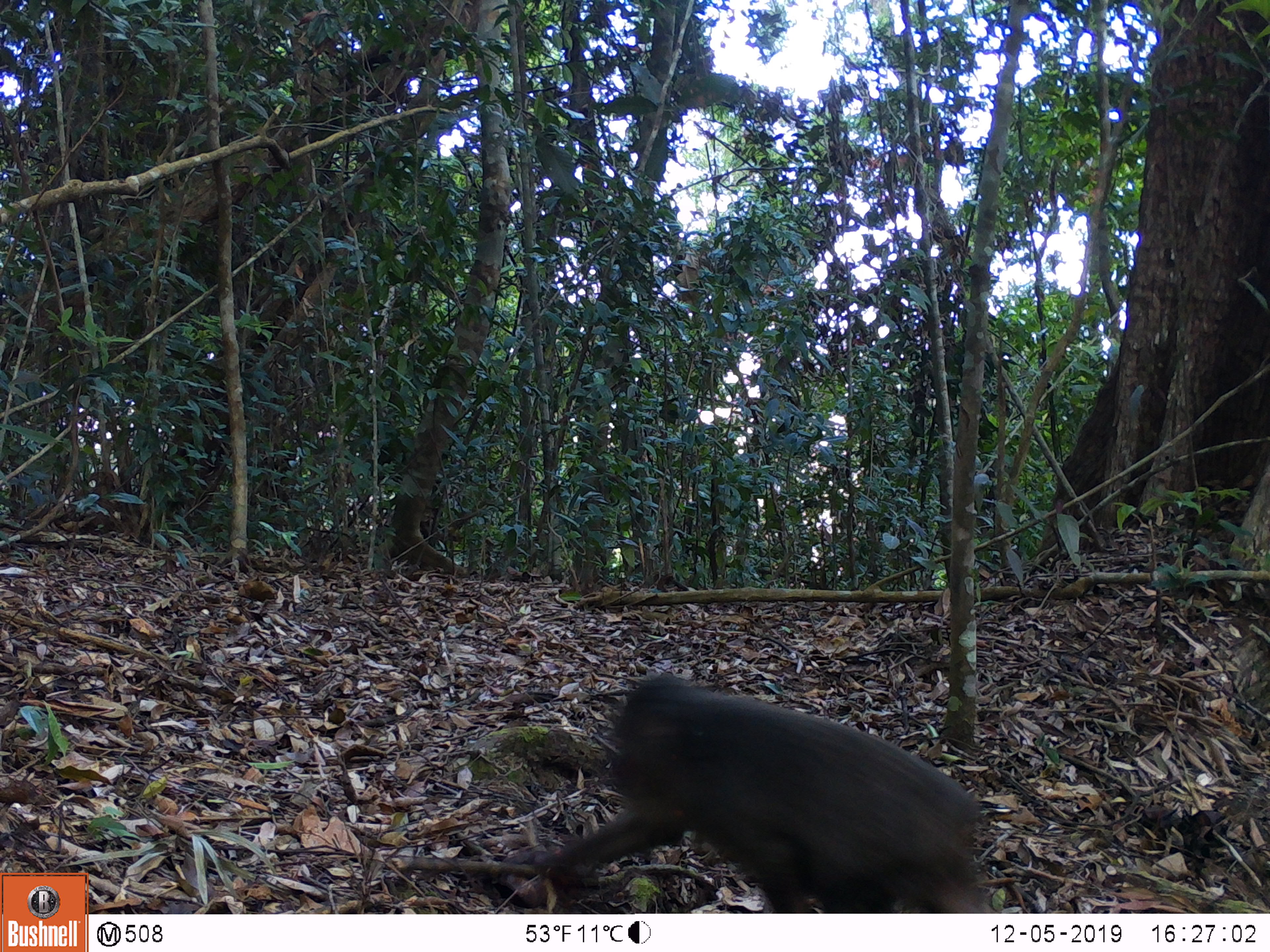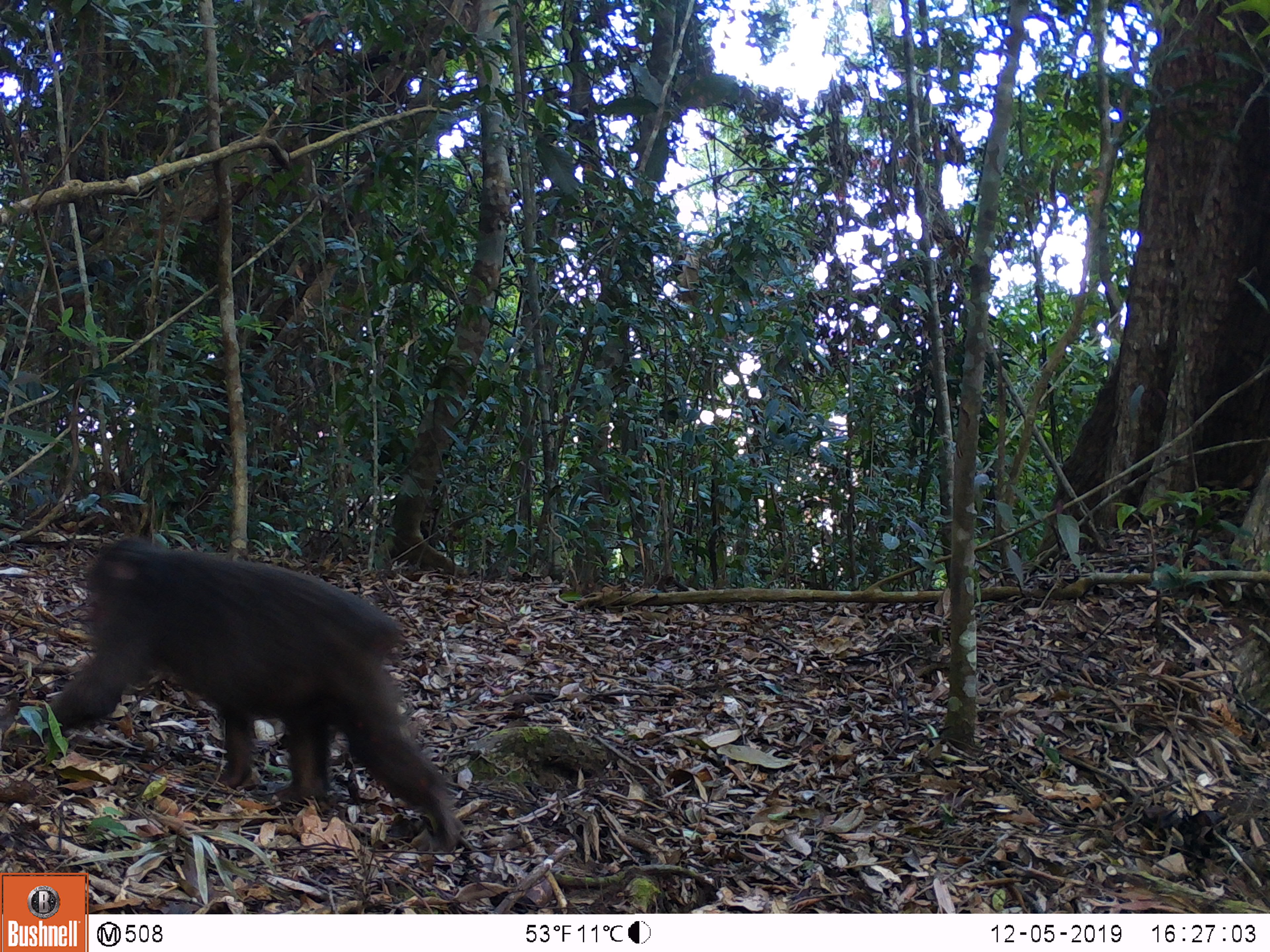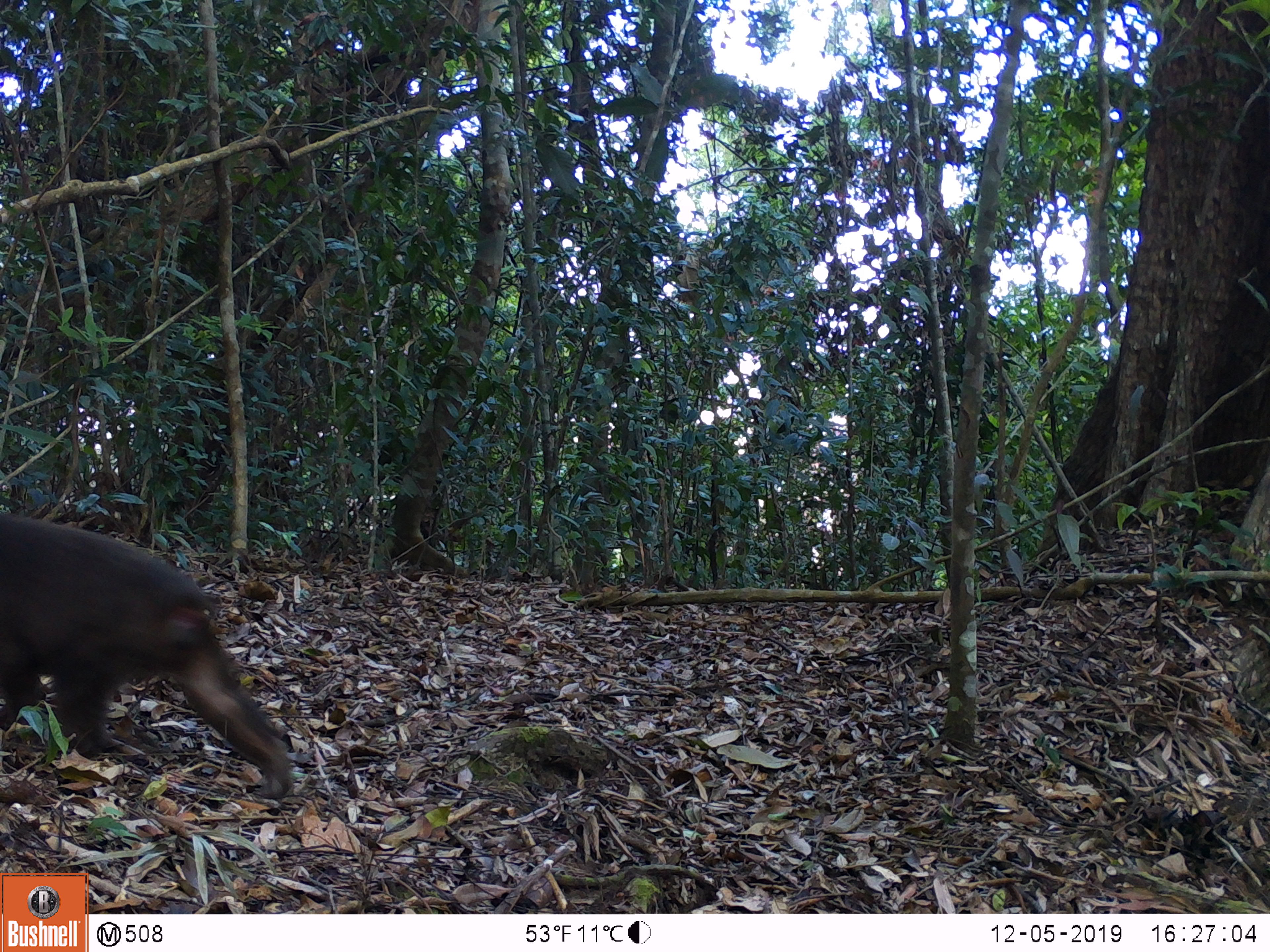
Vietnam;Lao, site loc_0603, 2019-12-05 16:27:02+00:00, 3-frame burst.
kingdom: Animalia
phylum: Chordata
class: Mammalia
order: Primates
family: Cercopithecidae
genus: Macaca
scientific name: Macaca arctoides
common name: stump-tailed macaque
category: stump tailed macaque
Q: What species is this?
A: Stump tailed macaque (stump-tailed macaque) (Macaca arctoides).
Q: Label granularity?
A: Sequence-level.